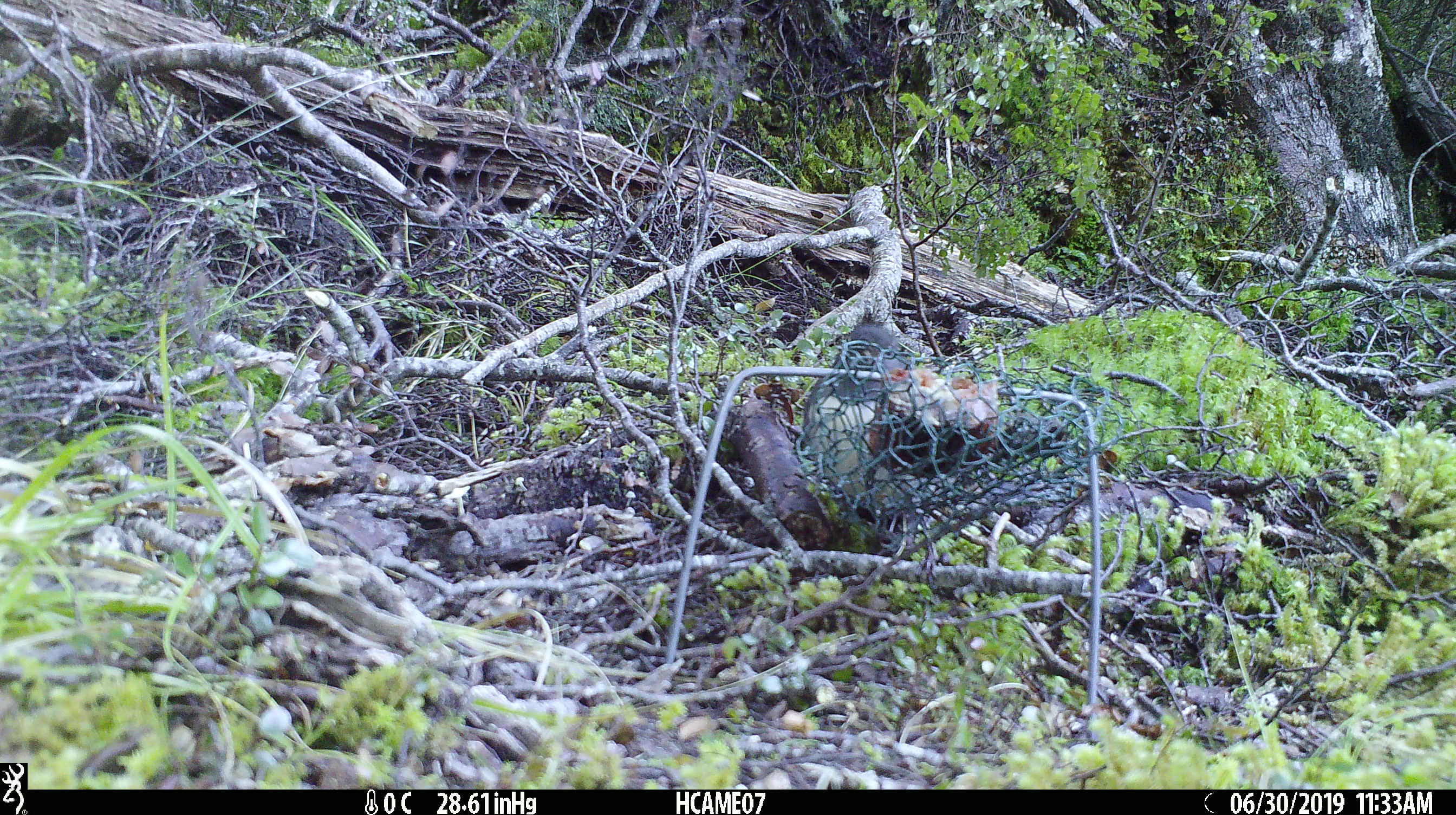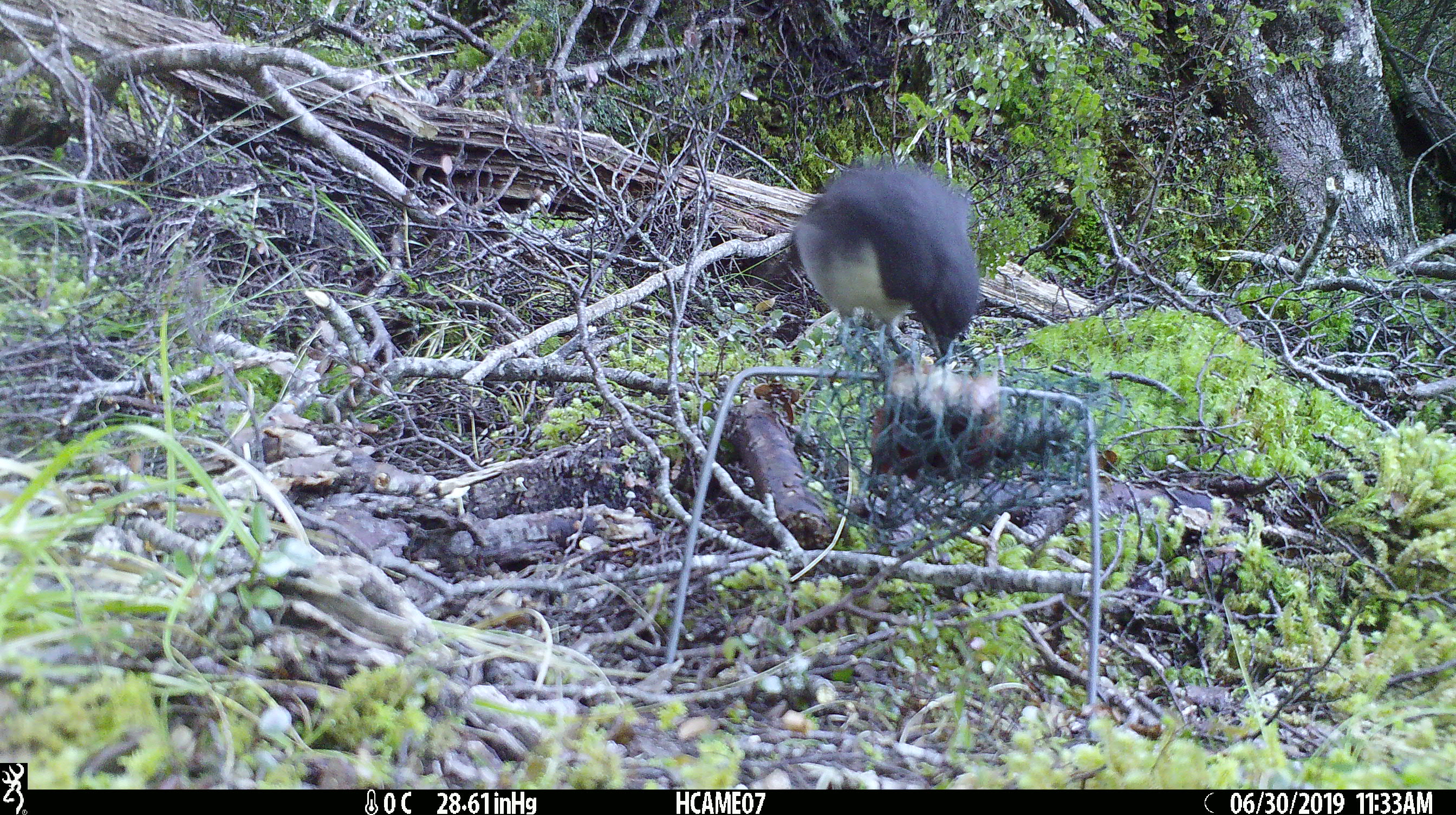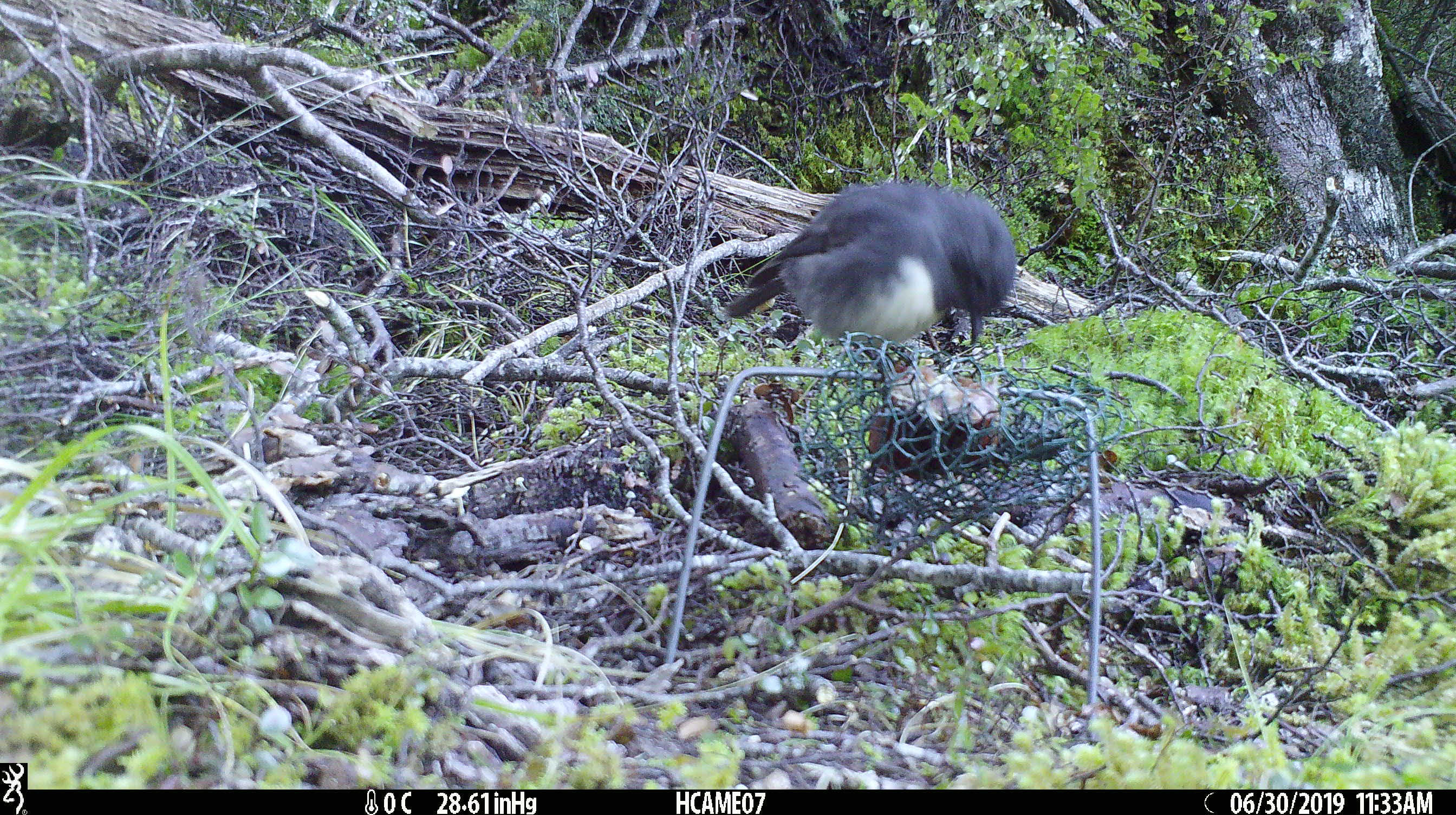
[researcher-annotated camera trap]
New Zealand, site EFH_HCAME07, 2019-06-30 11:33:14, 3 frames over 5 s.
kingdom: Animalia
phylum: Chordata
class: Aves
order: Passeriformes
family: Petroicidae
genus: Petroica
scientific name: Petroica australis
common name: new zealand robin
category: robin